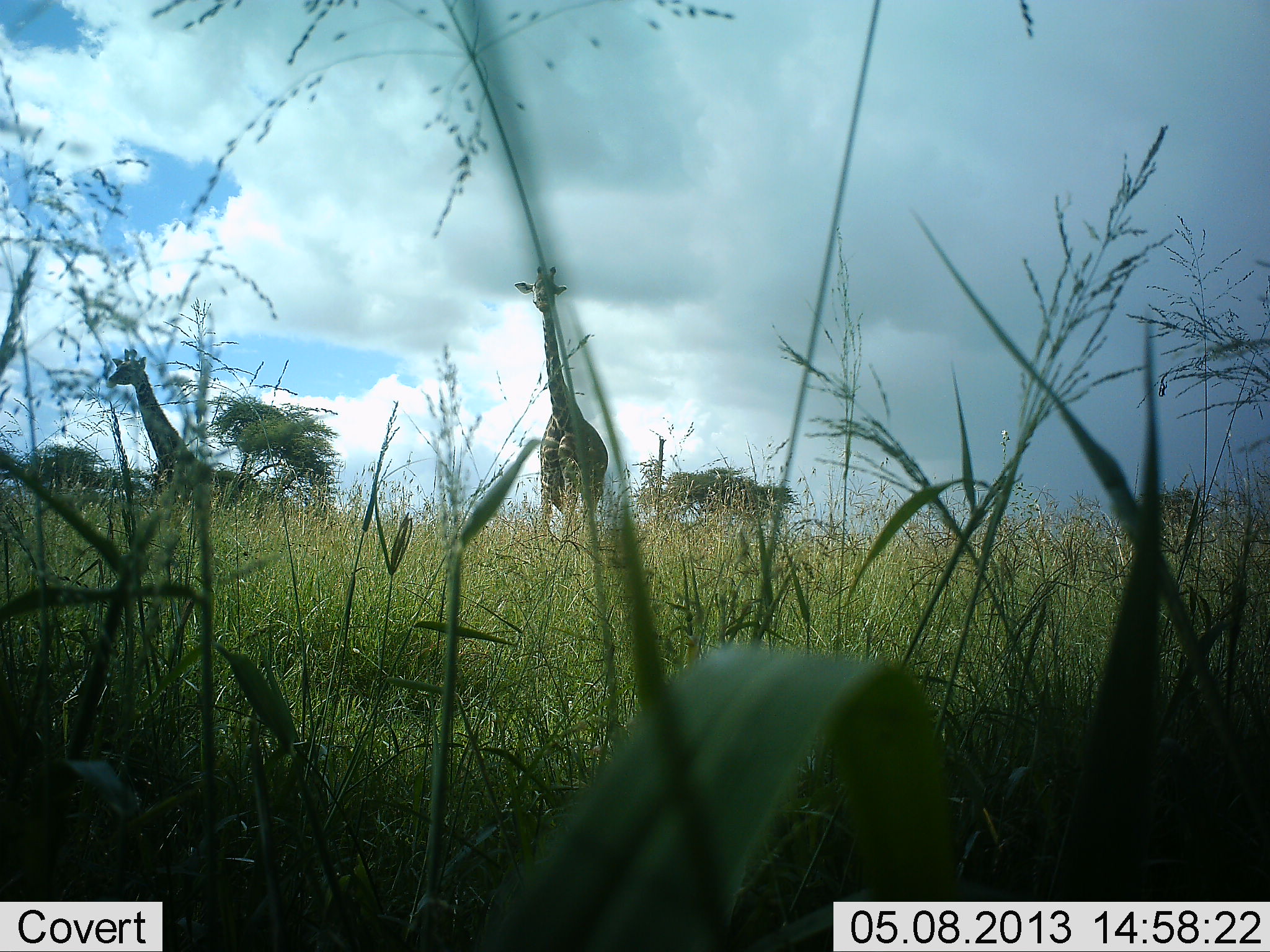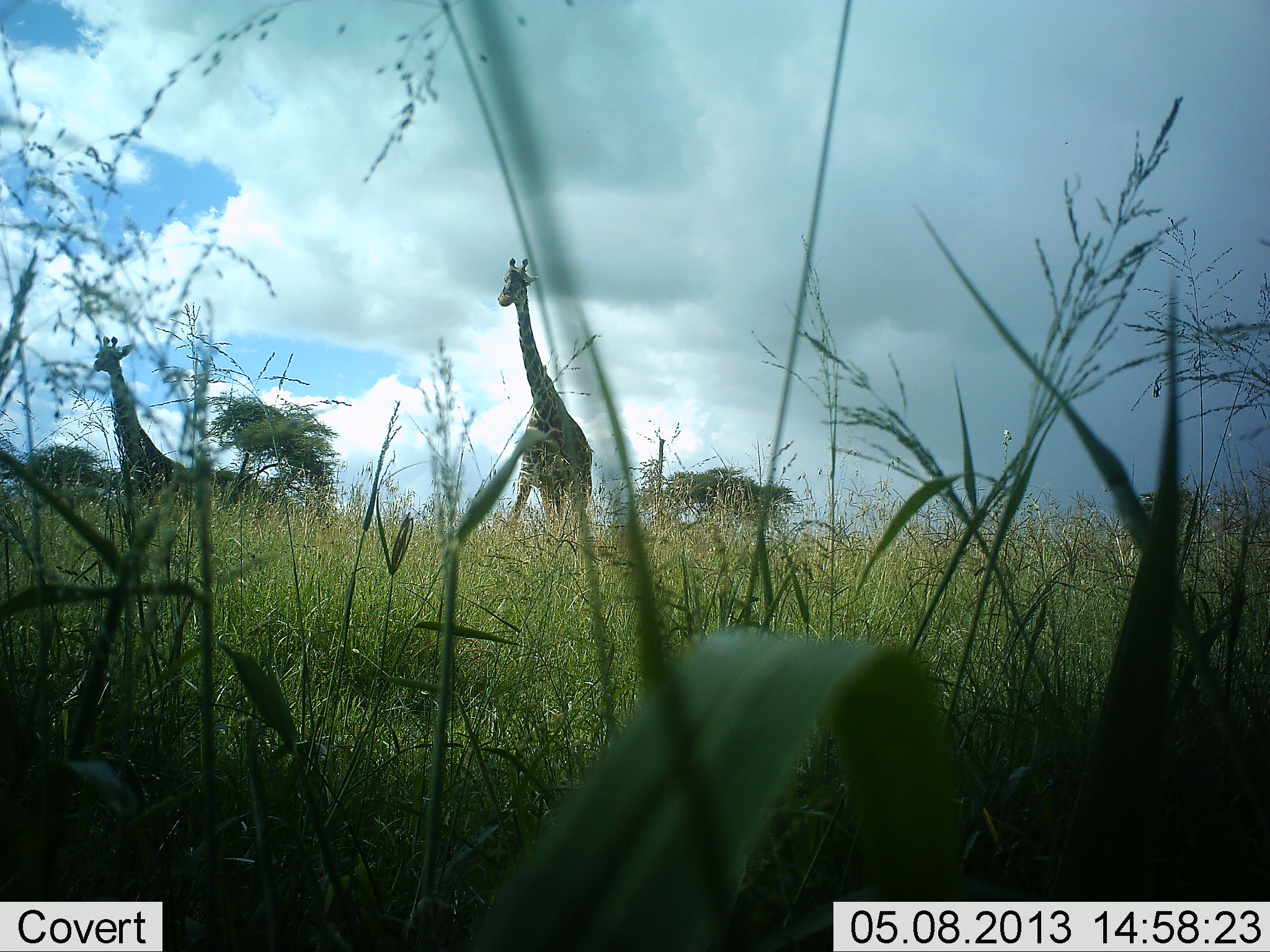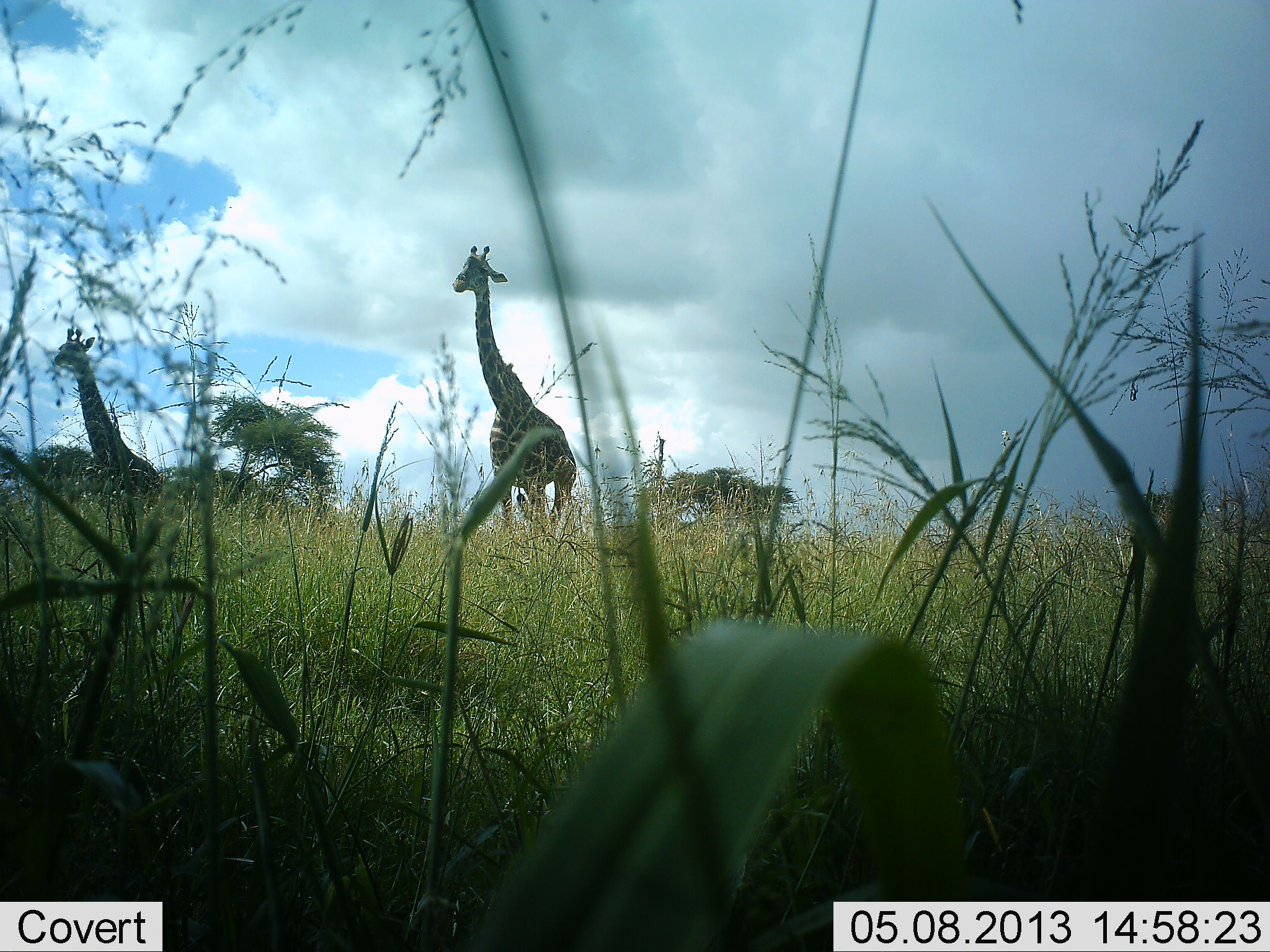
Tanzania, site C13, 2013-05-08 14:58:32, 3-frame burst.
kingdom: Animalia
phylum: Chordata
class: Mammalia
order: Artiodactyla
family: Giraffidae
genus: Giraffa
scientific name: Giraffa camelopardalis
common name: giraffe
Giraffe (Giraffa camelopardalis), count 2. Behavior (volunteer vote fractions): standing 20%, resting 0%, moving 85%, interacting 0%. Young present (vote fraction): 0%. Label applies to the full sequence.